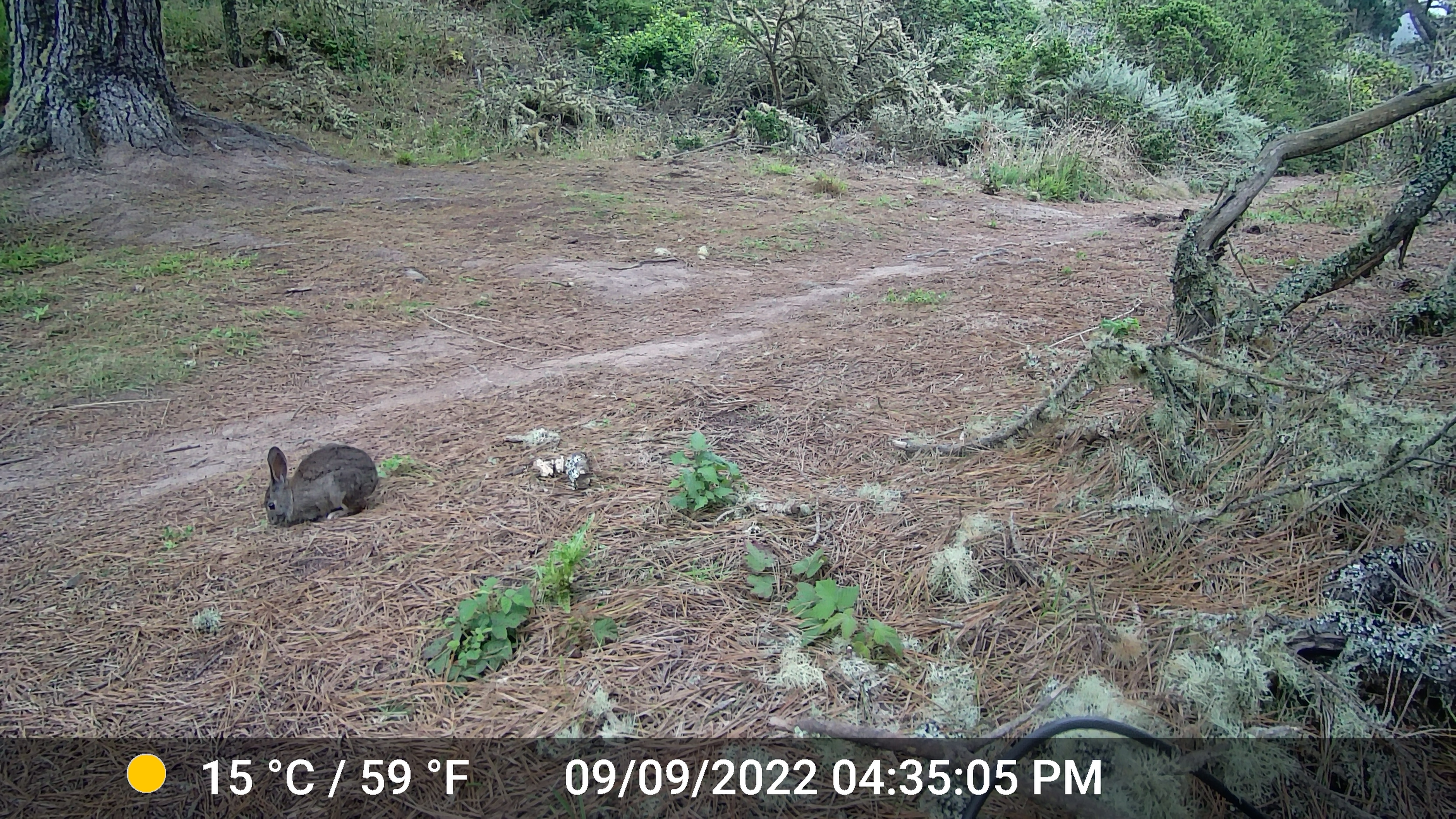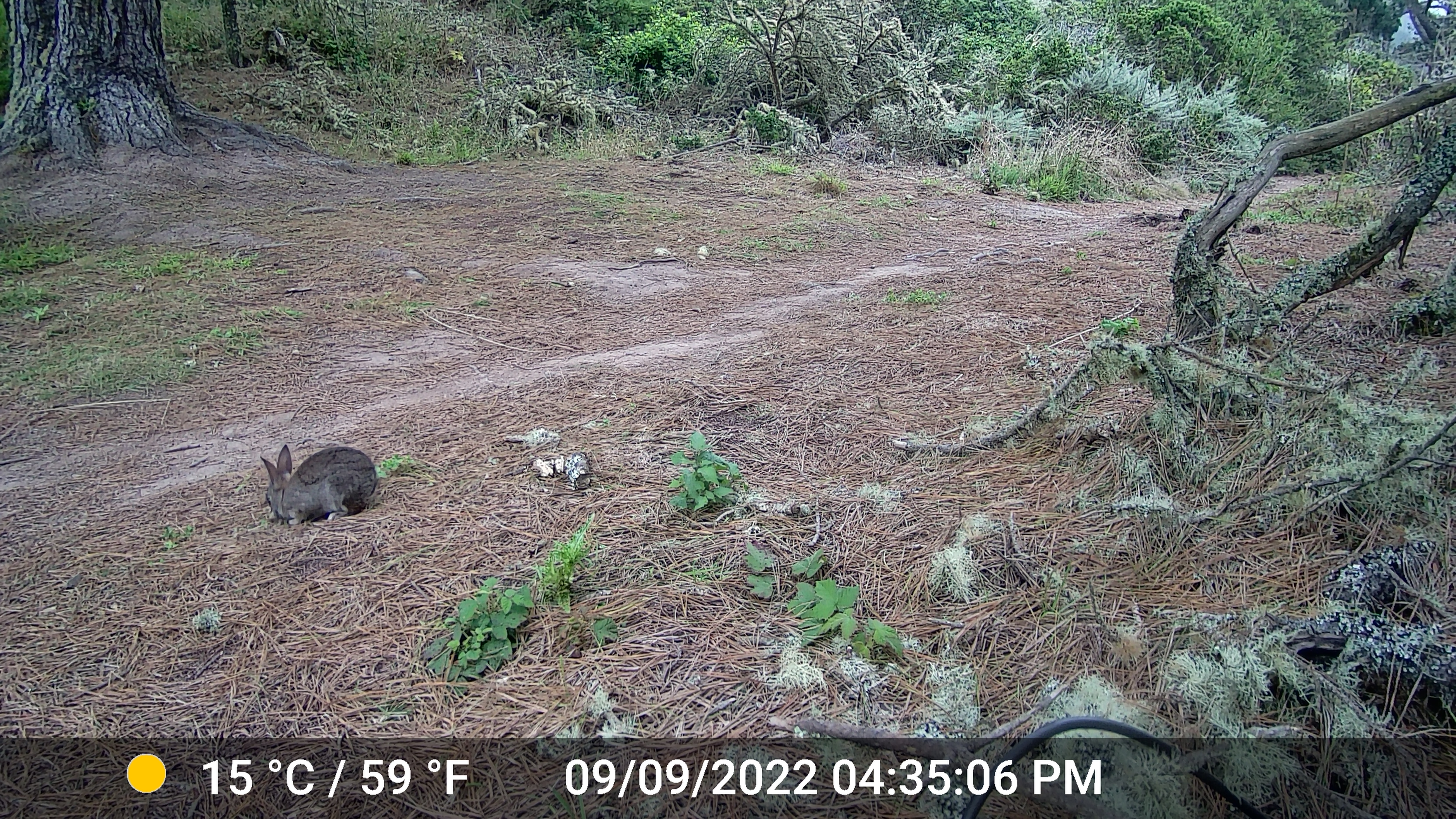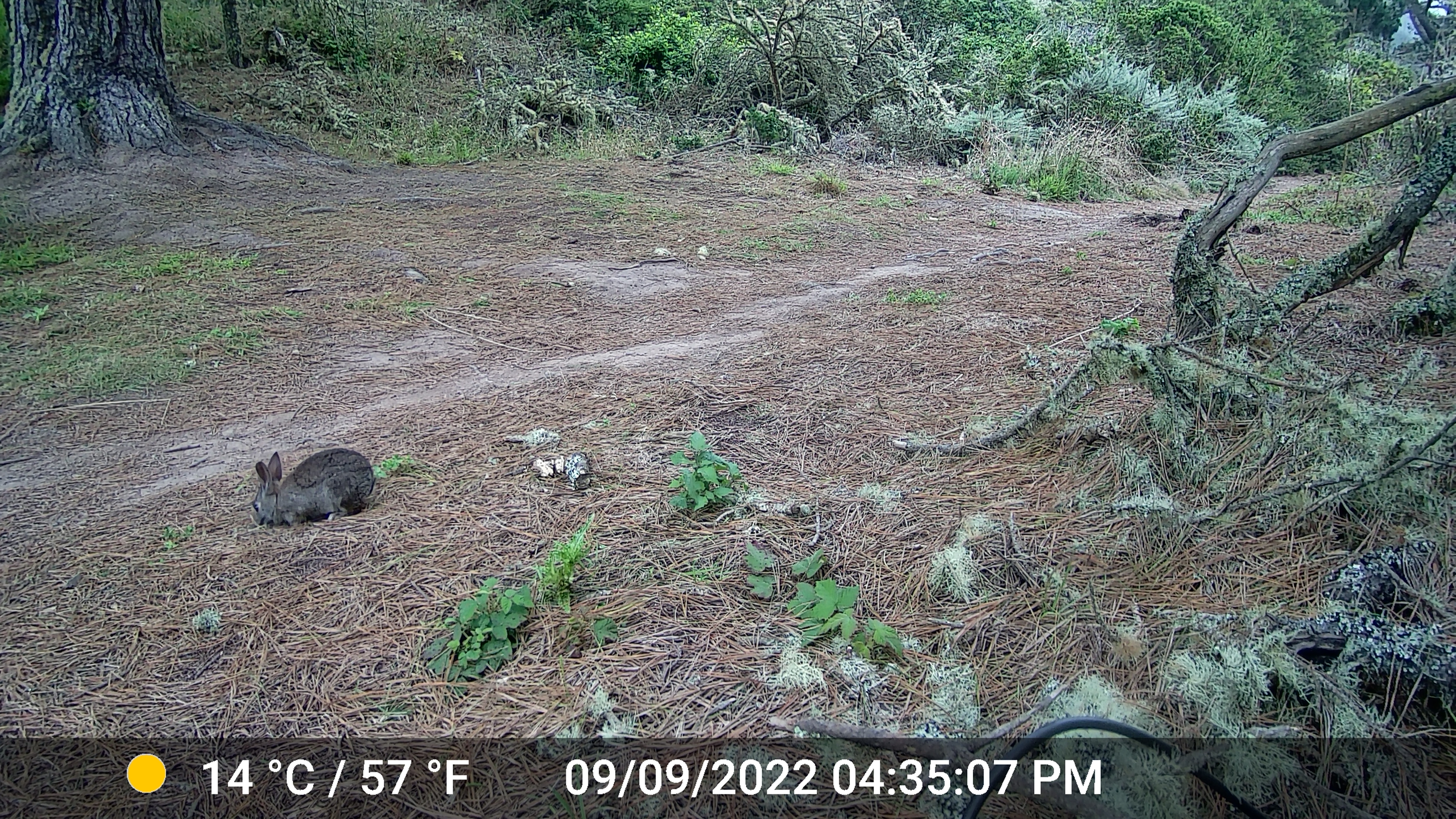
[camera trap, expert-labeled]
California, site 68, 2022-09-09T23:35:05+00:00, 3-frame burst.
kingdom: Animalia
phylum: Chordata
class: Mammalia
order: Lagomorpha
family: Leporidae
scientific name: Leporidae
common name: rabbit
Rabbit (Leporidae).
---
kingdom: Animalia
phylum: Chordata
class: Mammalia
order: Lagomorpha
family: Leporidae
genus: Sylvilagus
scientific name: Sylvilagus bachmani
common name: brush rabbit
Brush rabbit (Sylvilagus bachmani).